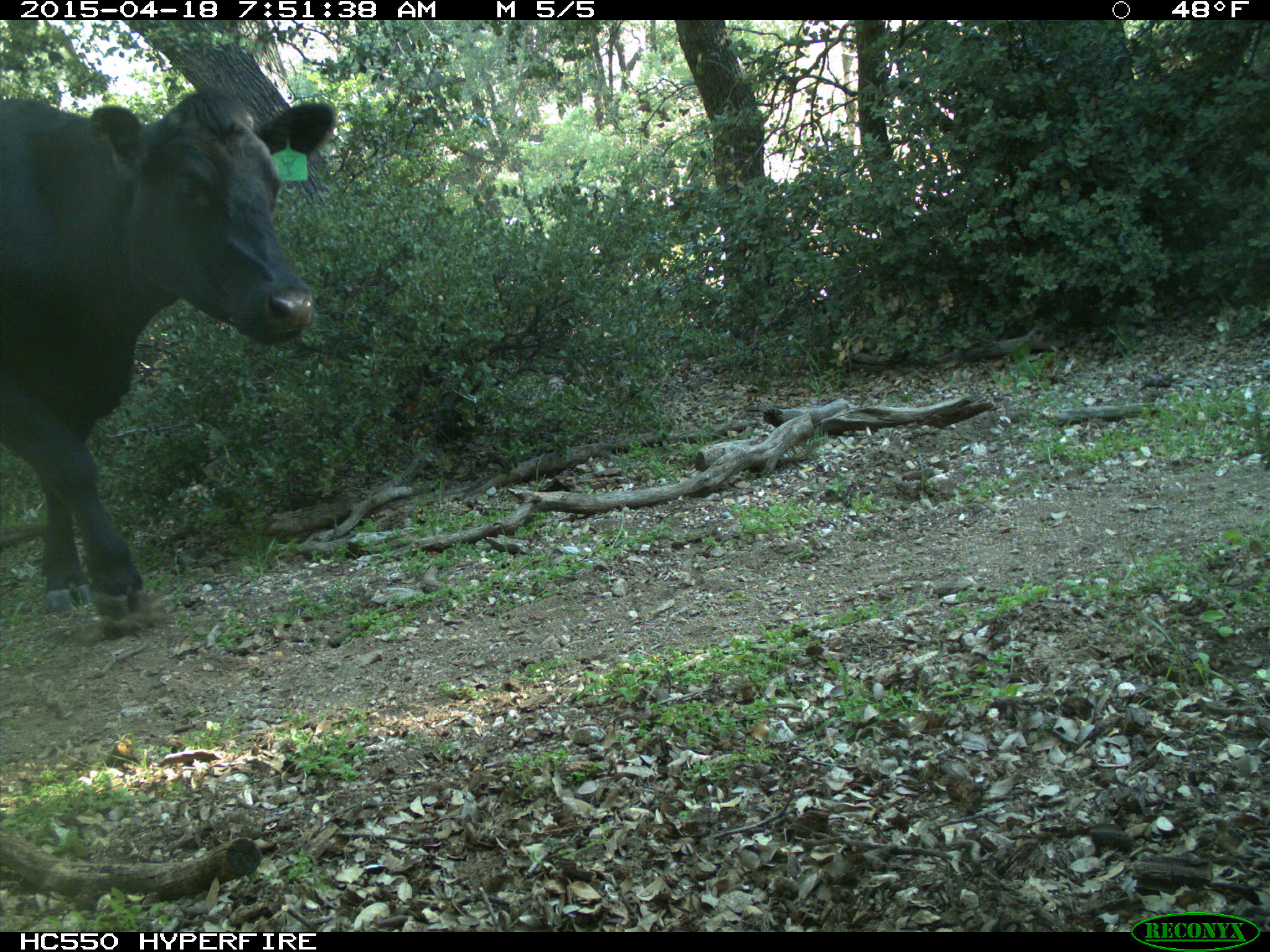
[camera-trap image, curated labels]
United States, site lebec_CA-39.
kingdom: Animalia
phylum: Chordata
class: Mammalia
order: Artiodactyla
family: Bovidae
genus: Bos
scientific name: Bos taurus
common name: domestic cow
Bos taurus (domestic cow).